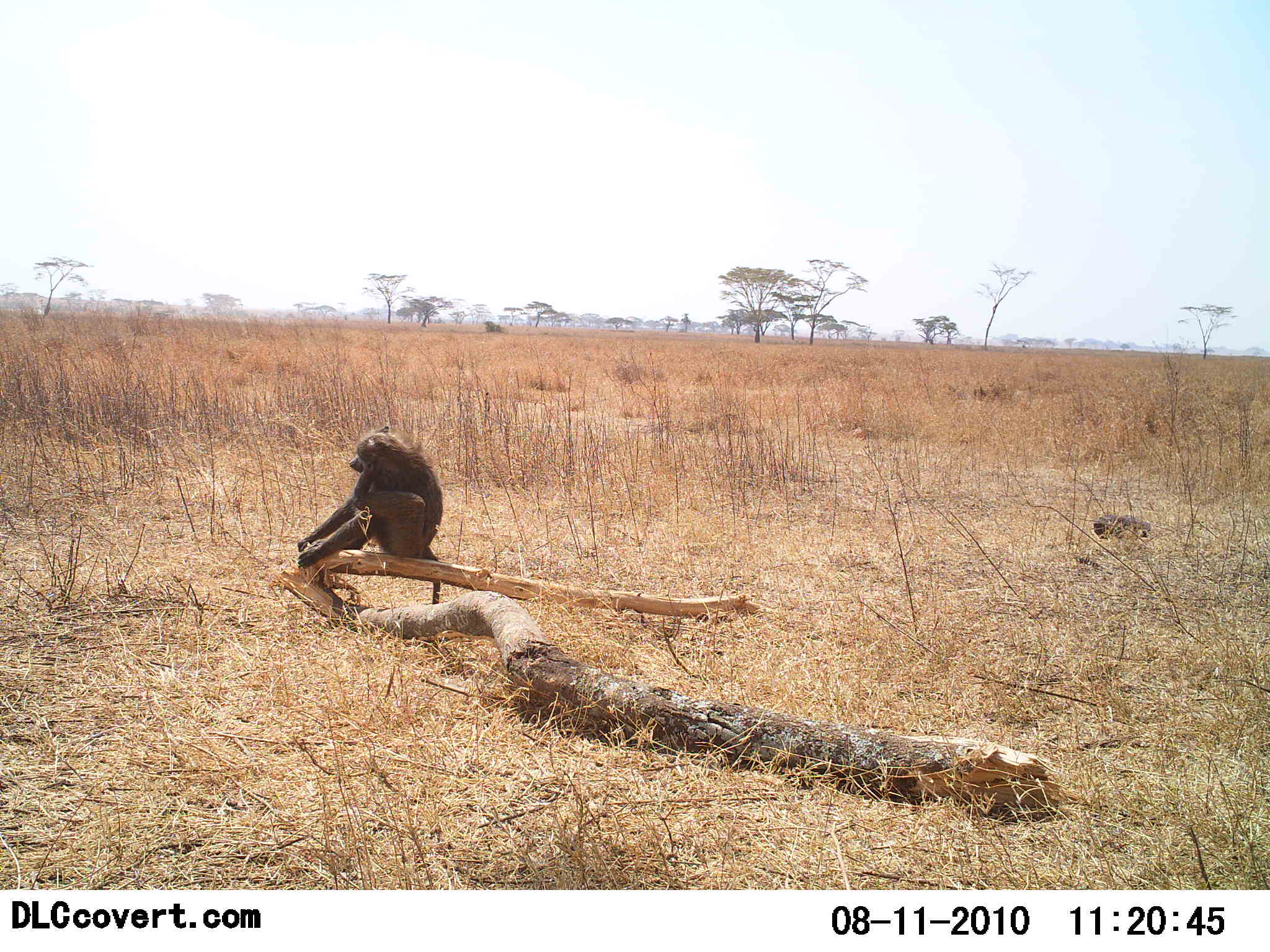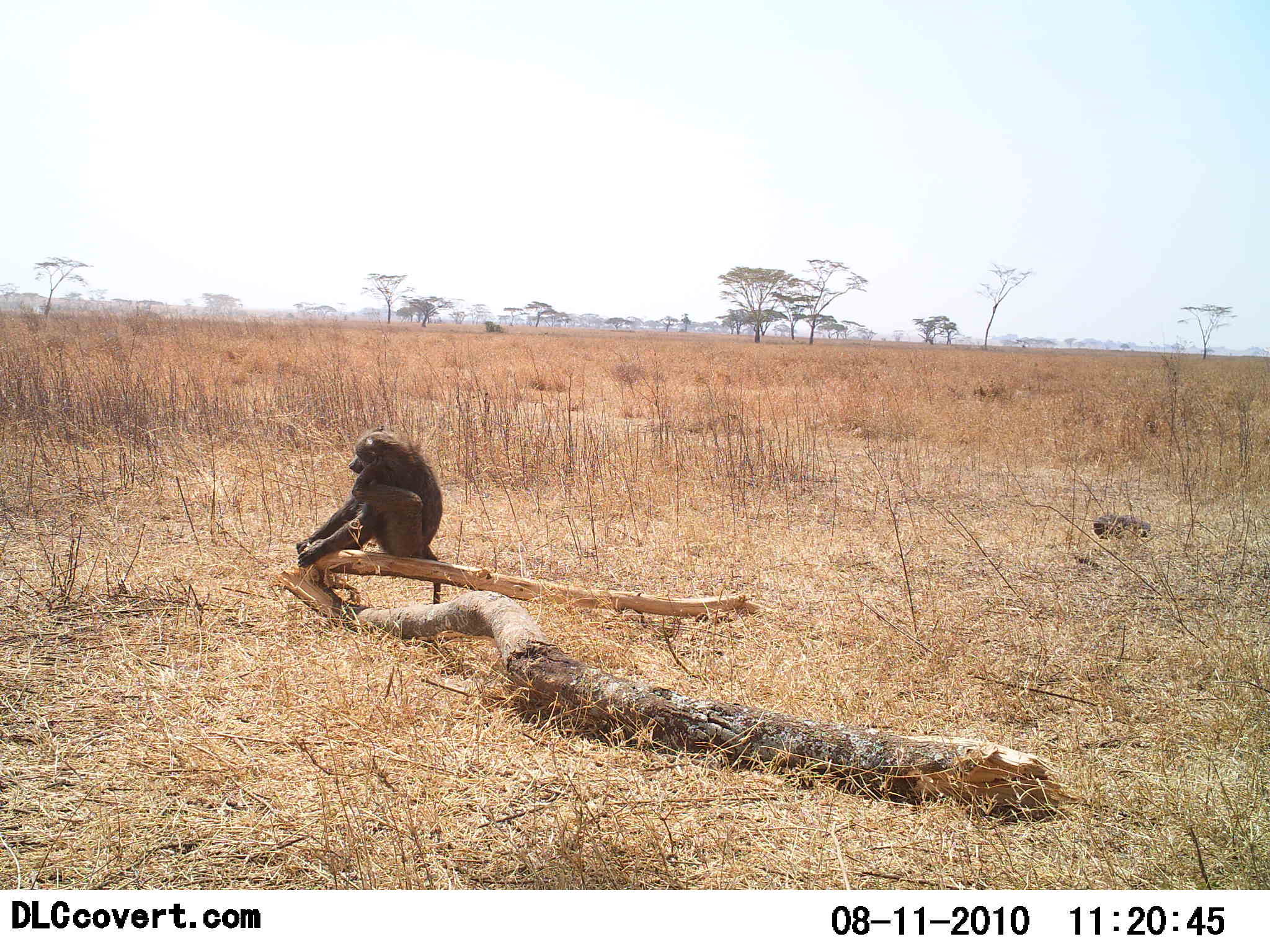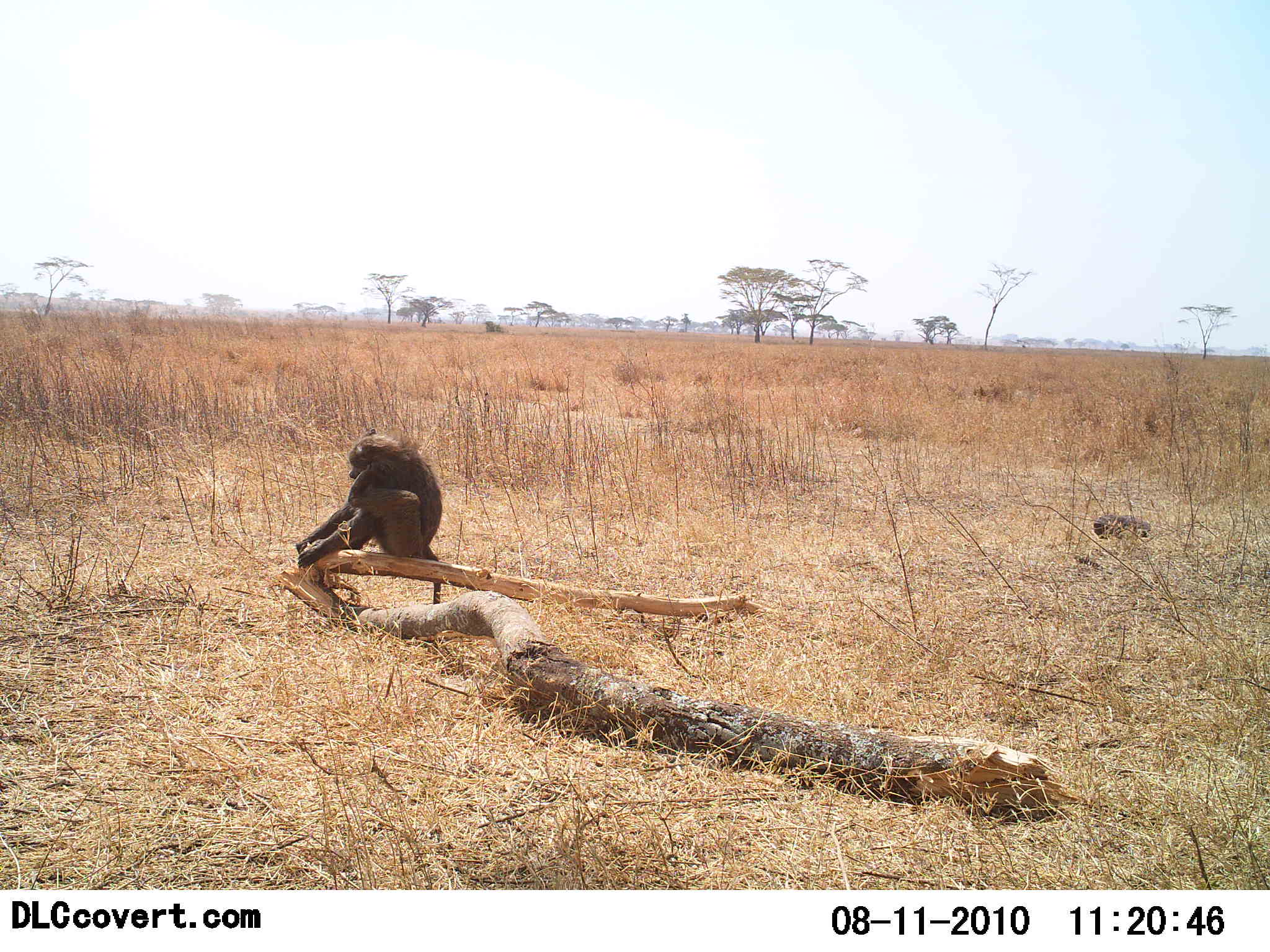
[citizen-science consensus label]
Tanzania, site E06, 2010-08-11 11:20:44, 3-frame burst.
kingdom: Animalia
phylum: Chordata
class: Mammalia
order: Primates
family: Cercopithecidae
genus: Papio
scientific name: Papio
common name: baboon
Baboon (Papio), count 1. Behavior (volunteer vote fractions): standing 10%, resting 90%, moving 5%, interacting 5%. Young present (vote fraction): 0%. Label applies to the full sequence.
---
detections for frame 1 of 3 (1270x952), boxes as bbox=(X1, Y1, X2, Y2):
animal: bbox=(297, 426, 445, 606)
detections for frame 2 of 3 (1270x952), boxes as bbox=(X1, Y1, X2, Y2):
animal: bbox=(297, 425, 443, 613)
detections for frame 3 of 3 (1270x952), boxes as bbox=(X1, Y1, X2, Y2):
animal: bbox=(297, 428, 447, 614)